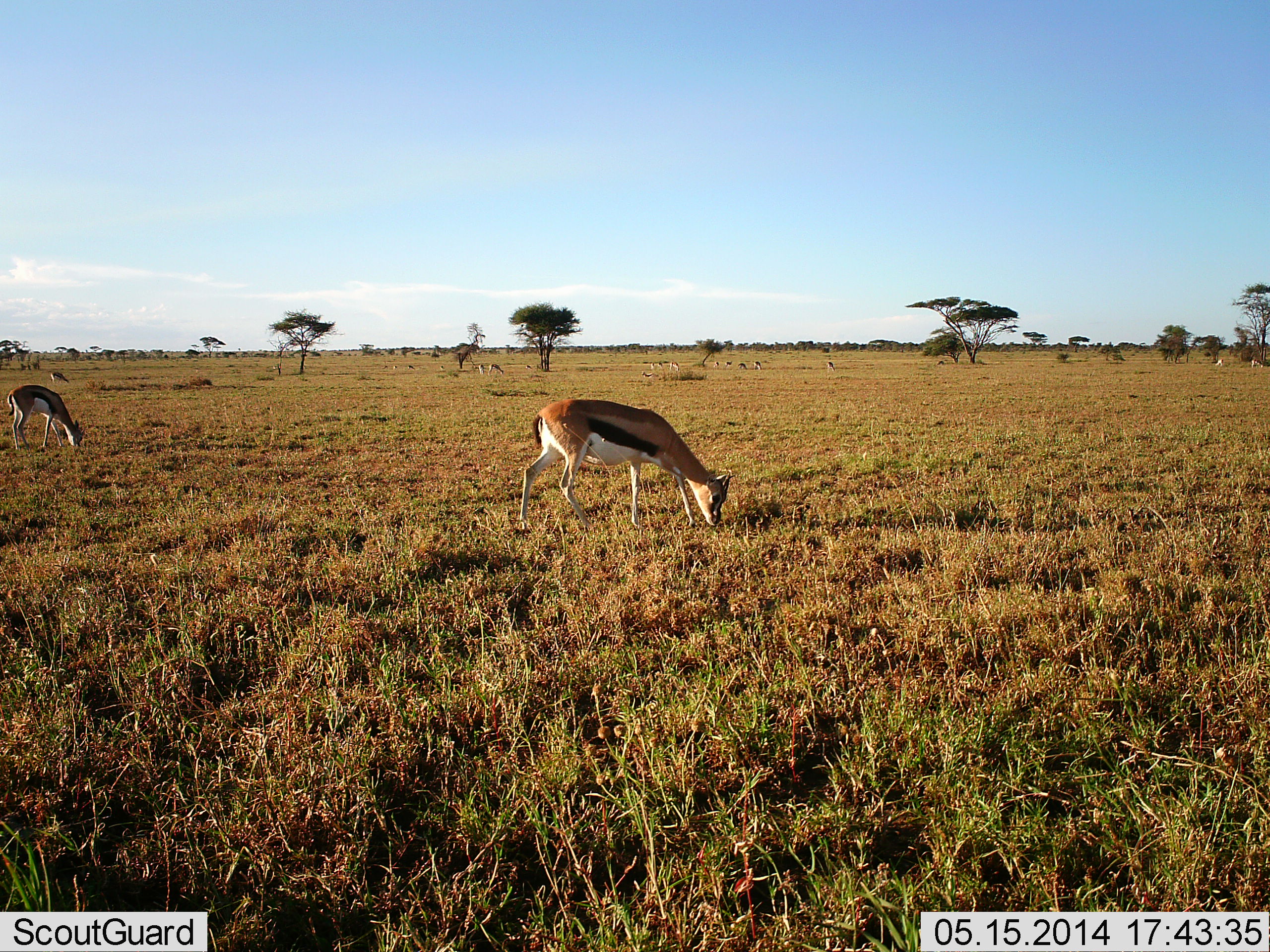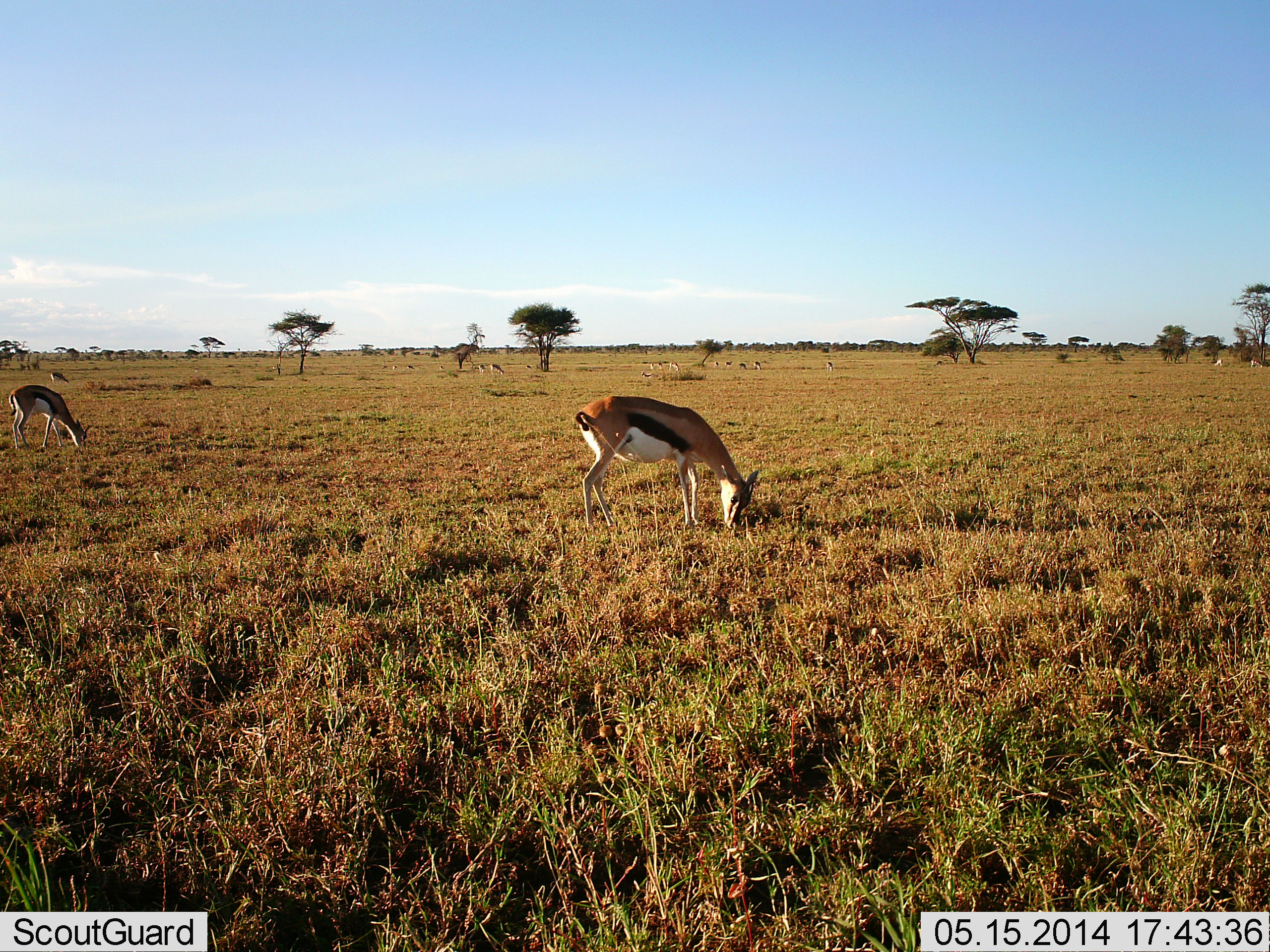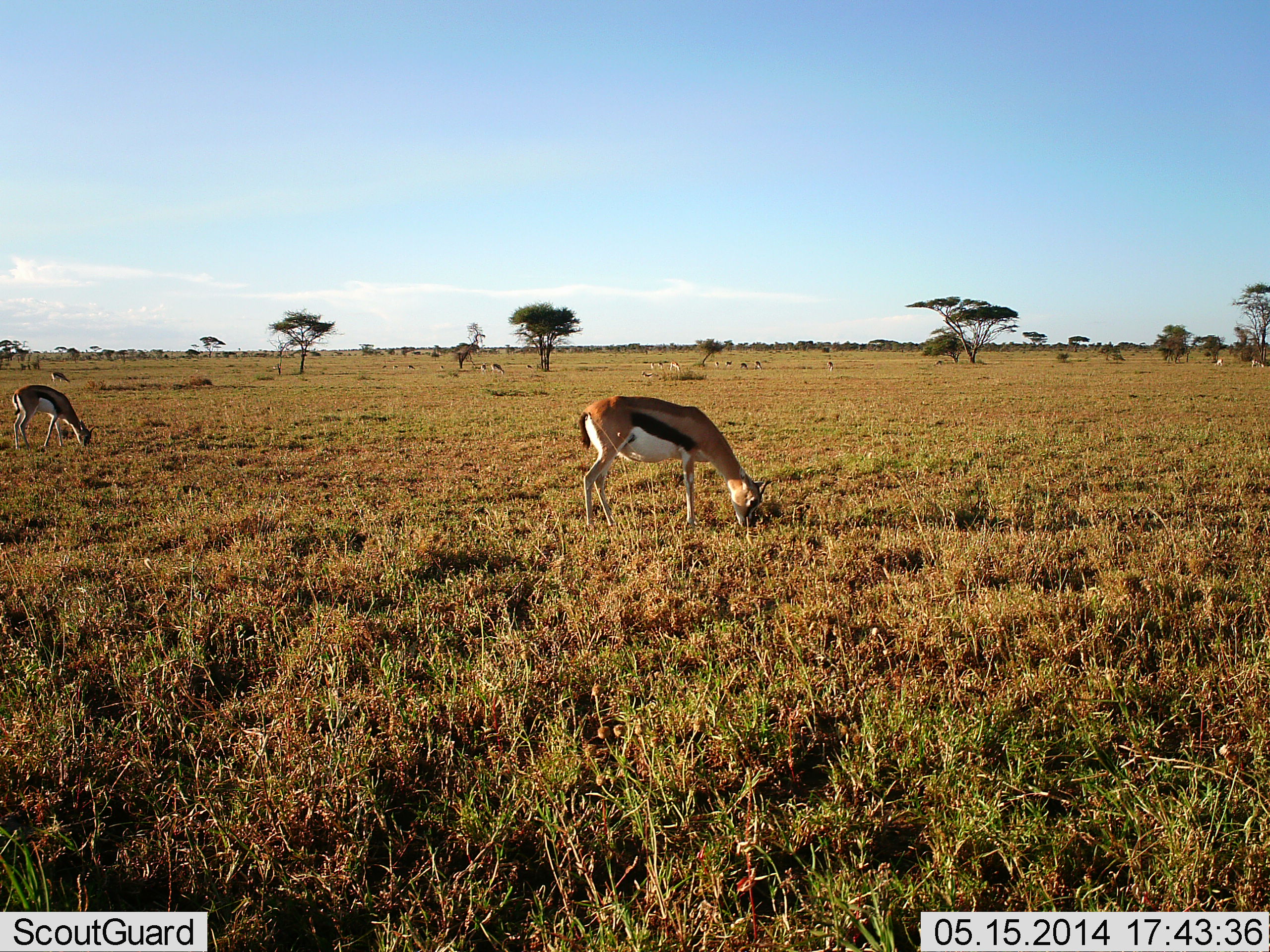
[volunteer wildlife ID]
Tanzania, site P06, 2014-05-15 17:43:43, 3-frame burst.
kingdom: Animalia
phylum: Chordata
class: Mammalia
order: Artiodactyla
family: Bovidae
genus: Eudorcas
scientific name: Eudorcas thomsonii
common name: thomson's gazelle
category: gazellethomsons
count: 3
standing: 10%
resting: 0%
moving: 10%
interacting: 0%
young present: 0%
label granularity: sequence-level